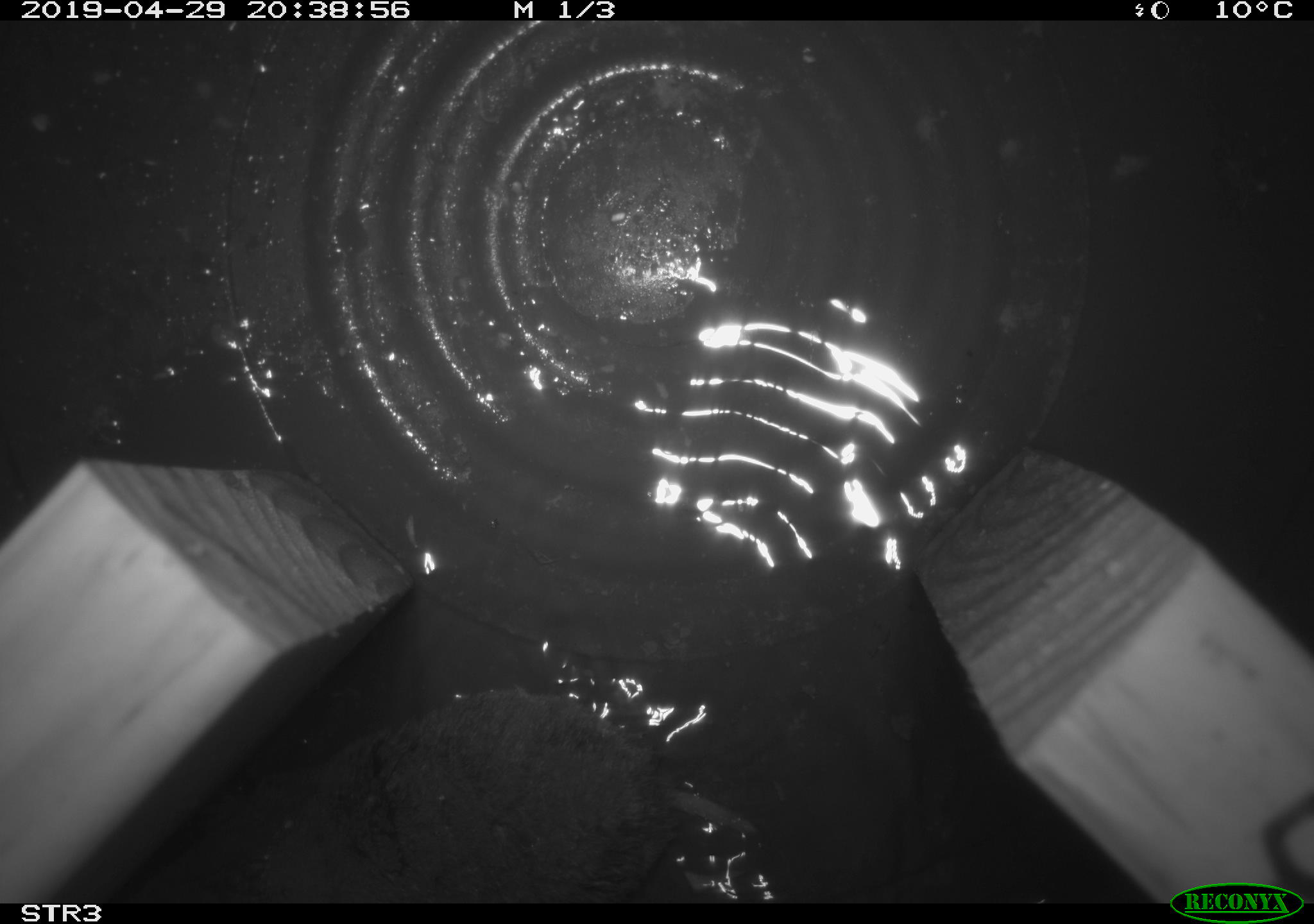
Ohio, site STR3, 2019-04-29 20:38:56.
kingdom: Animalia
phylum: Chordata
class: Mammalia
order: Rodentia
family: Cricetidae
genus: Microtus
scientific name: Microtus pennsylvanicus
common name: meadow vole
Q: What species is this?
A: Meadow vole (Microtus pennsylvanicus).